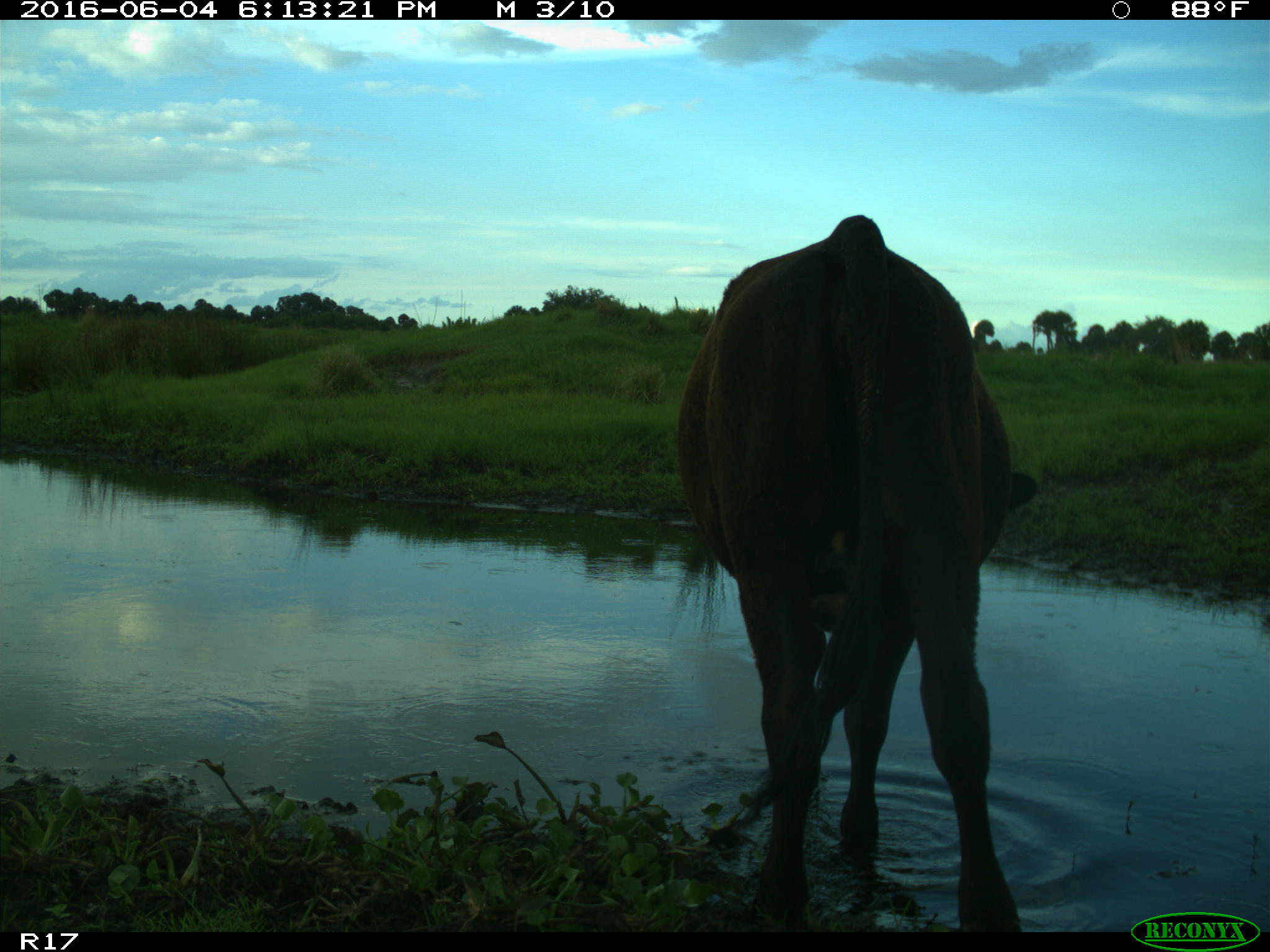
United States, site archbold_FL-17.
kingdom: Animalia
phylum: Chordata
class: Mammalia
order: Artiodactyla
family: Bovidae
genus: Bos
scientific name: Bos taurus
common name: domestic cow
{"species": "Bos taurus (domestic cow)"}